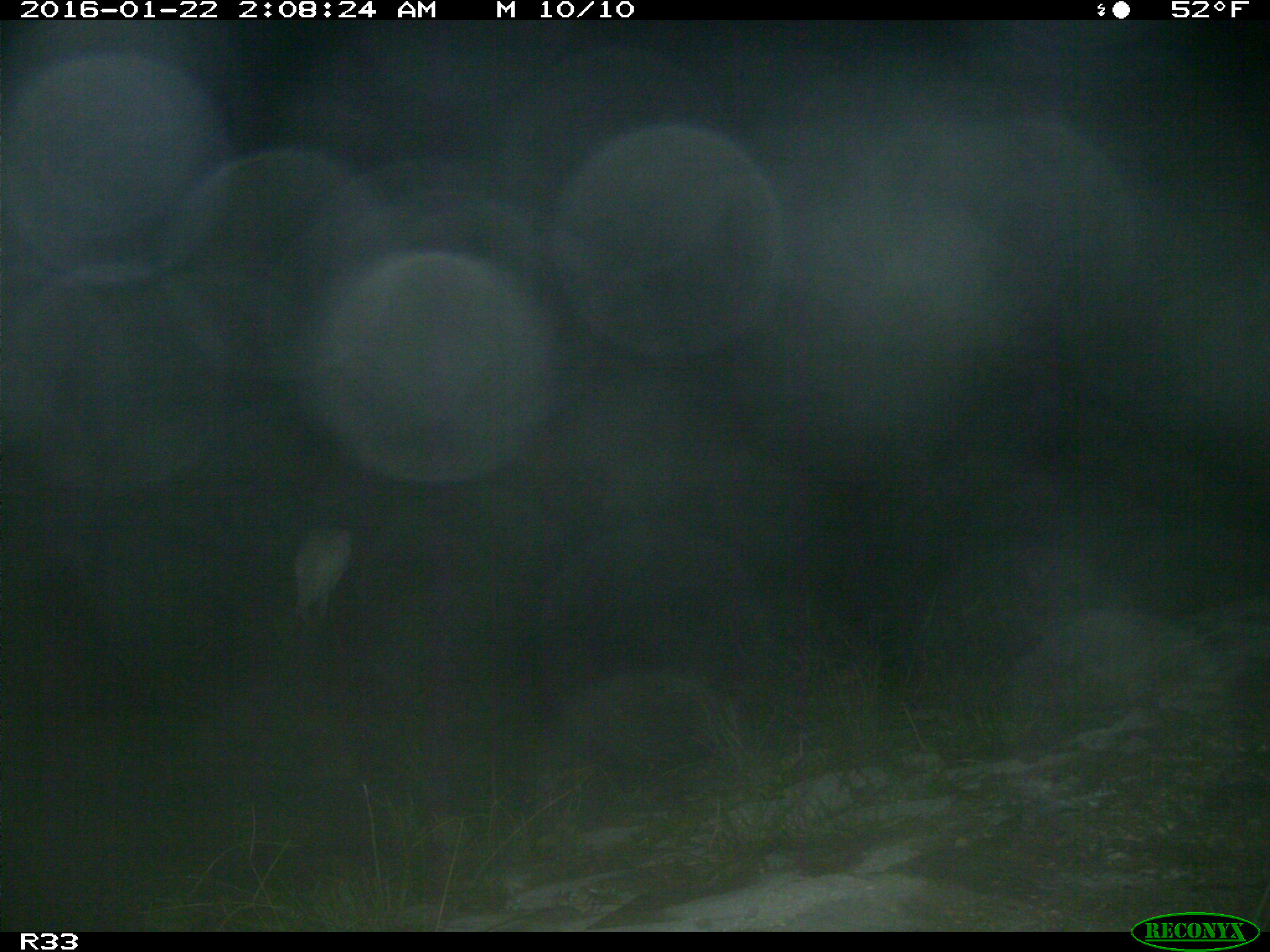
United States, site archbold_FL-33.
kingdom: Animalia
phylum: Chordata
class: Aves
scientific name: Aves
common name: birds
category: unidentified bird